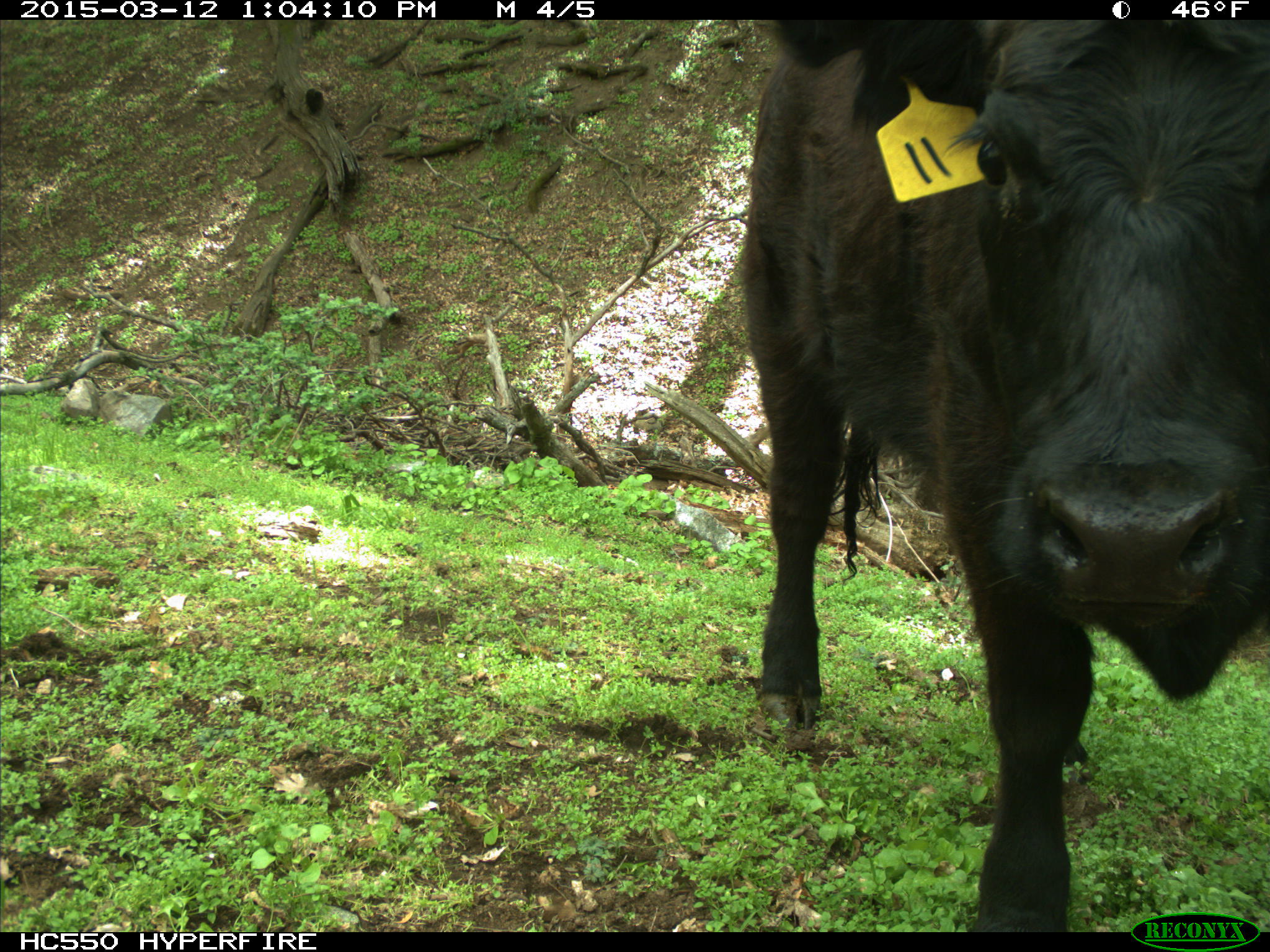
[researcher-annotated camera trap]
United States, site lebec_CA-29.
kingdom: Animalia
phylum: Chordata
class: Mammalia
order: Artiodactyla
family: Bovidae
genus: Bos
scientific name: Bos taurus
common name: domestic cow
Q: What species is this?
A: Bos taurus (domestic cow).